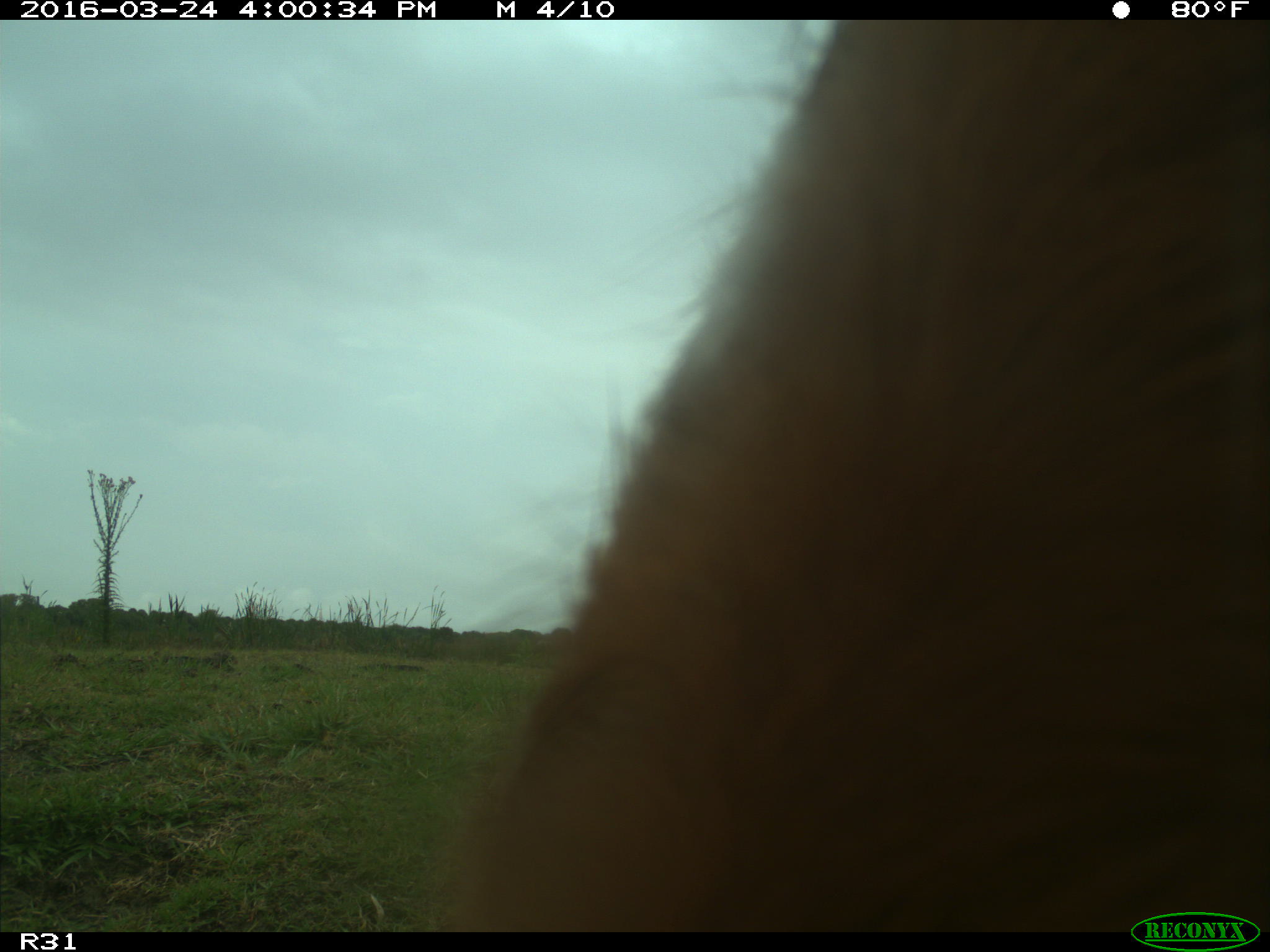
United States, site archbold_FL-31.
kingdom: Animalia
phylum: Chordata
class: Mammalia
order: Artiodactyla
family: Bovidae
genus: Bos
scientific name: Bos taurus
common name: domestic cow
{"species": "Bos taurus (domestic cow)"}